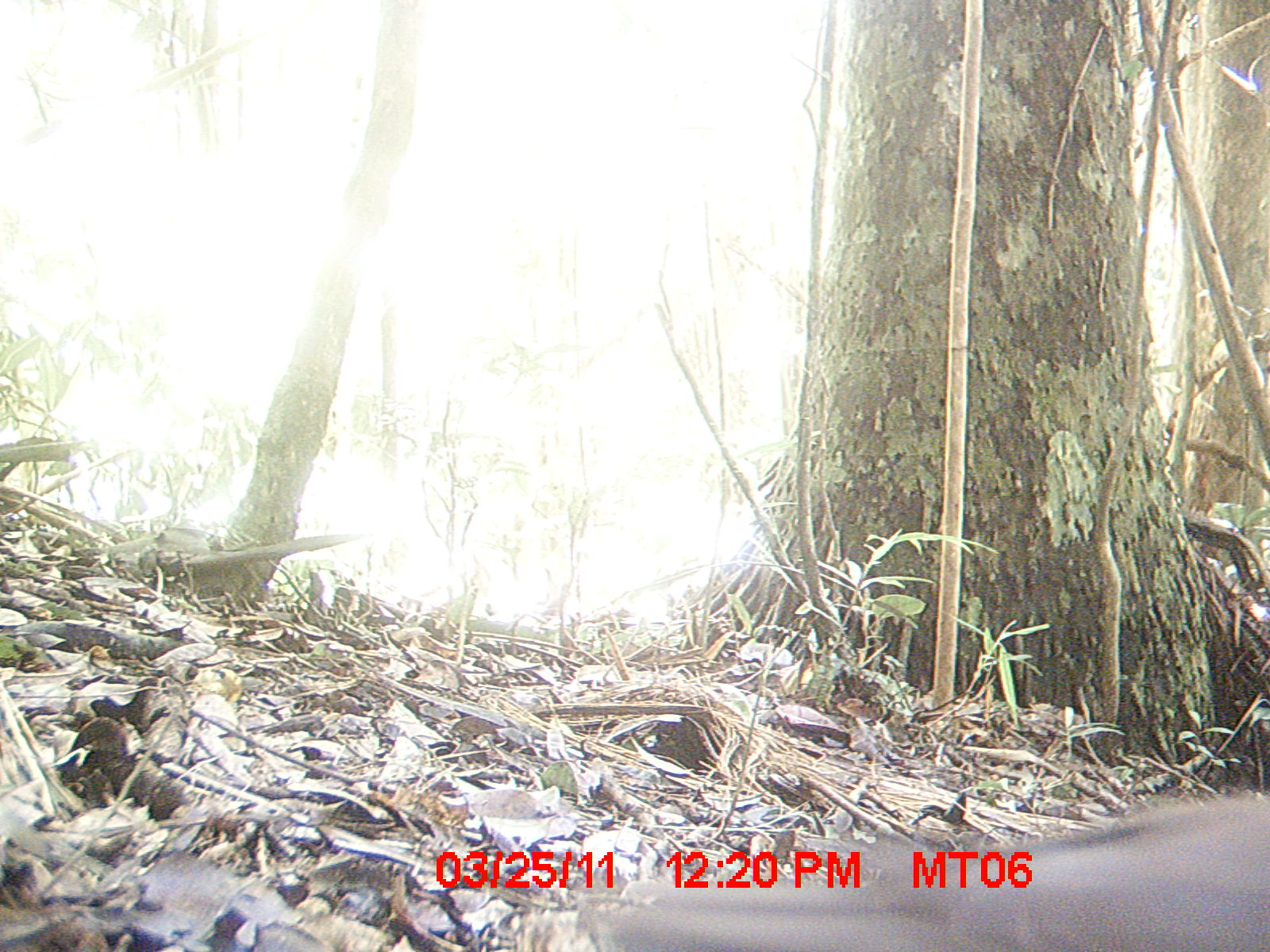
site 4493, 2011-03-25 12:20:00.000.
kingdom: Animalia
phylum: Chordata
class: Aves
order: Columbiformes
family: Columbidae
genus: Streptopelia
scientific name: Streptopelia picturata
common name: malagasy turtle dove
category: nesoenas picturata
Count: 1.